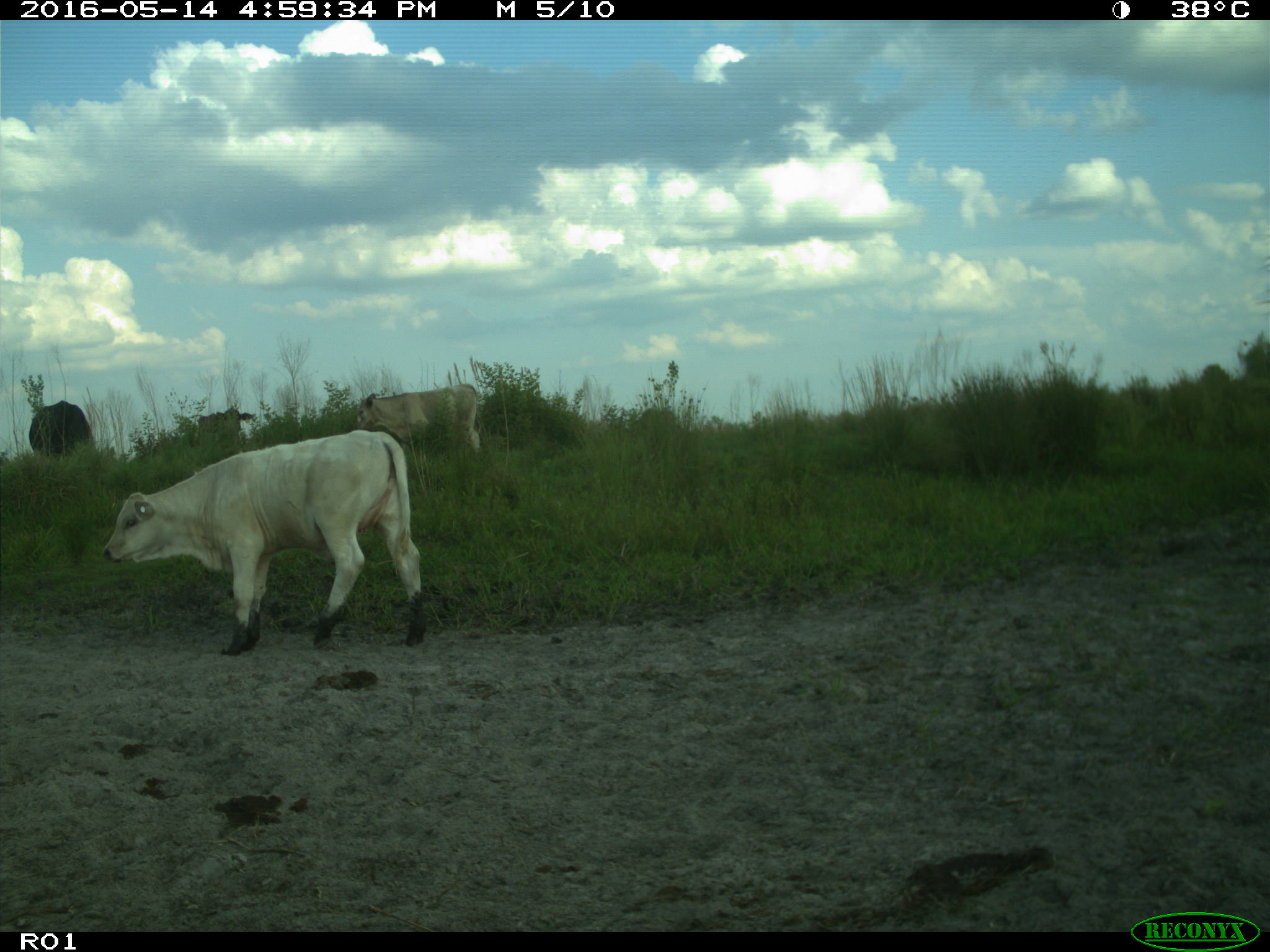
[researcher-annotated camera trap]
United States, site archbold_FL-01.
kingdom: Animalia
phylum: Chordata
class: Mammalia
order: Artiodactyla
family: Bovidae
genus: Bos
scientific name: Bos taurus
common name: domestic cow